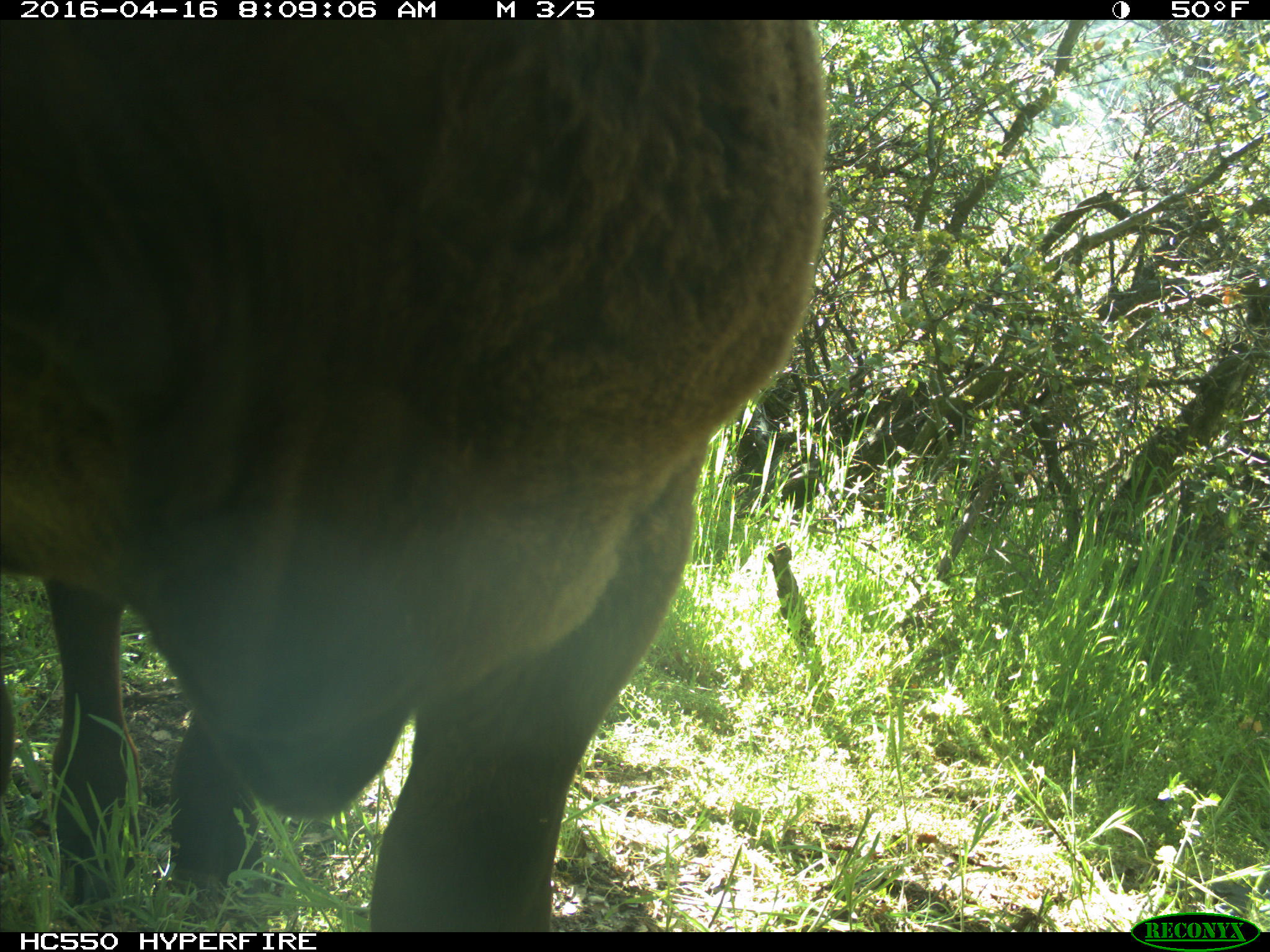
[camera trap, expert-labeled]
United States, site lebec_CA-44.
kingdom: Animalia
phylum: Chordata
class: Mammalia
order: Artiodactyla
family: Bovidae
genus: Bos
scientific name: Bos taurus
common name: domestic cow